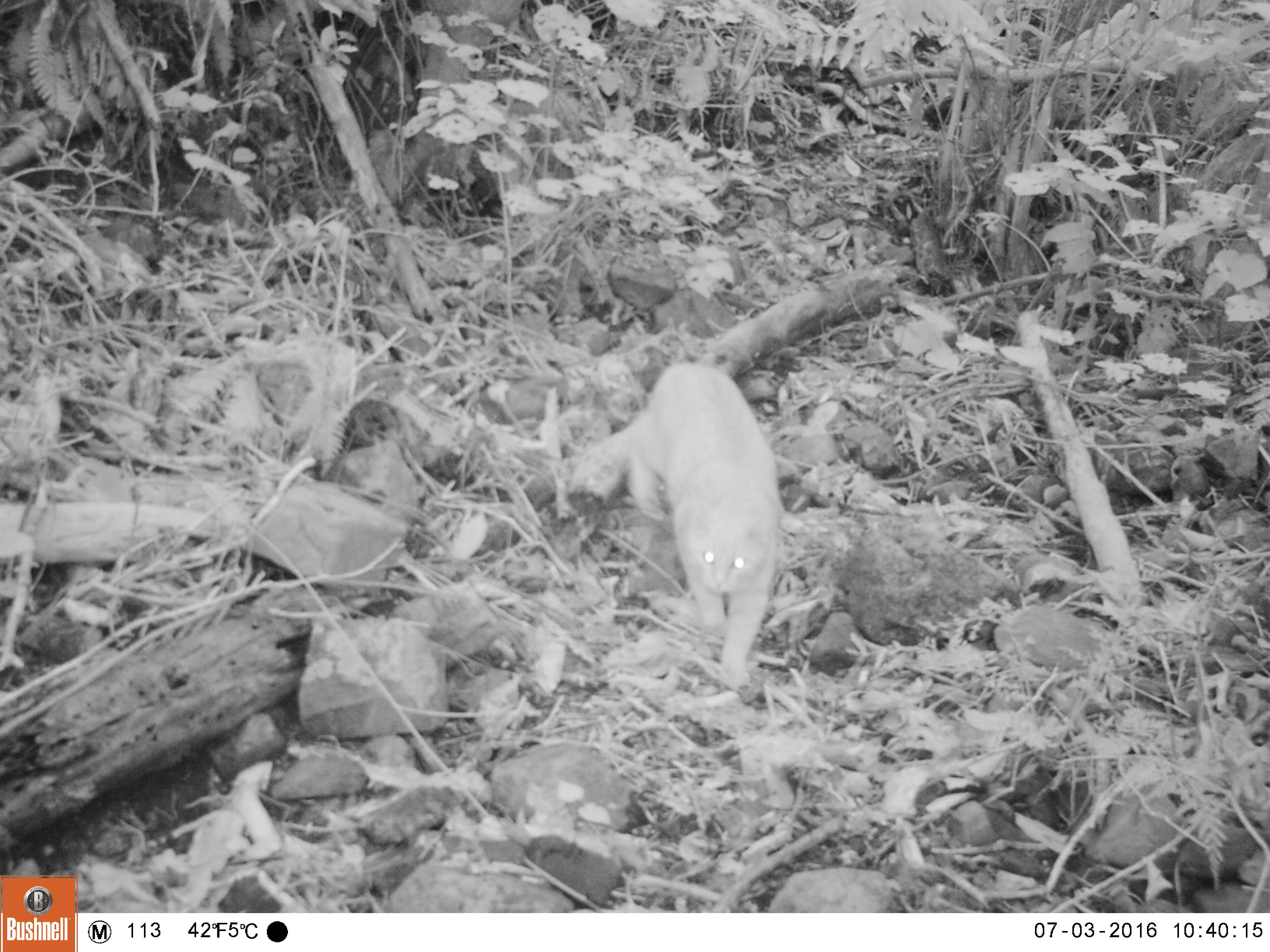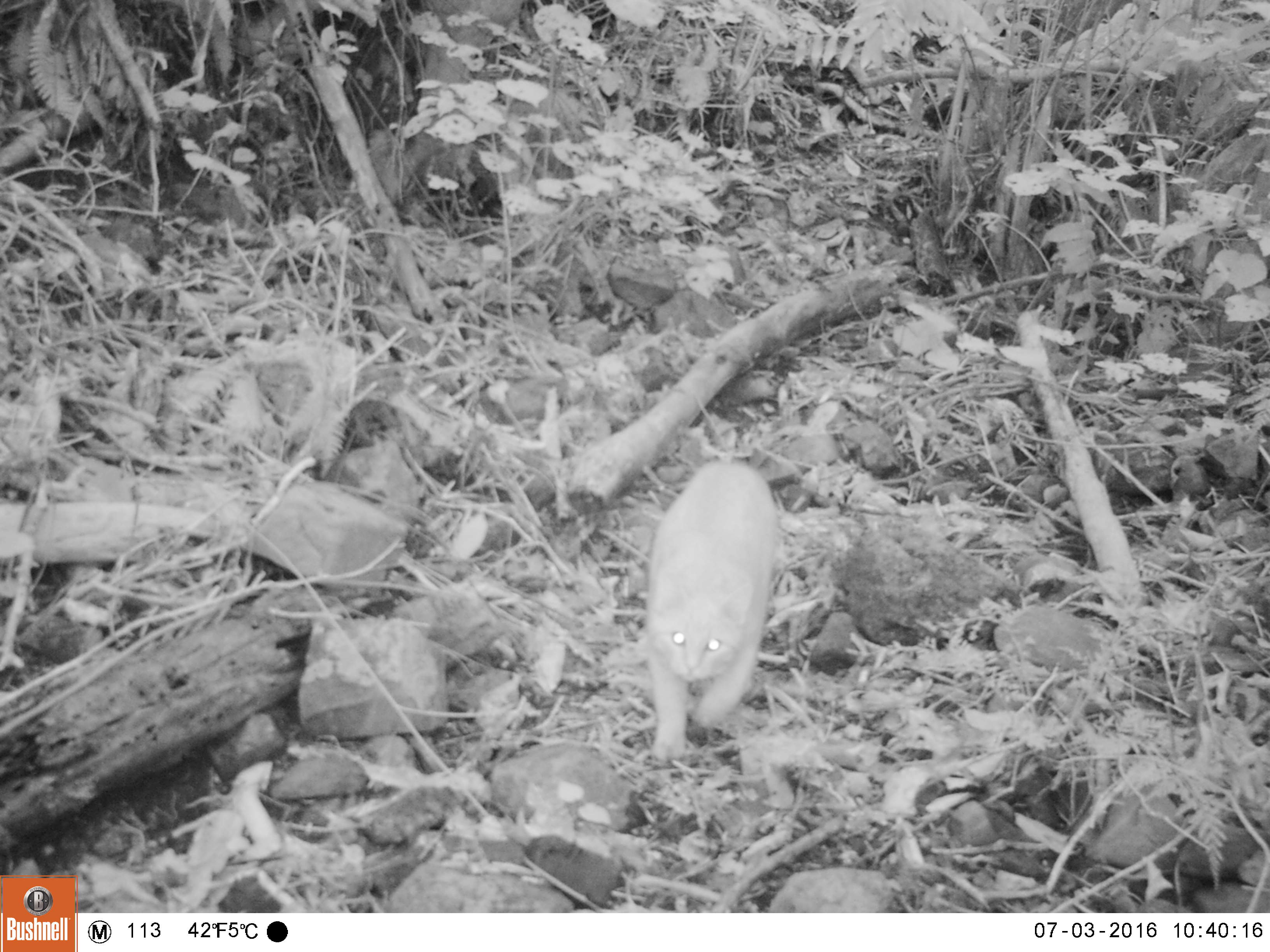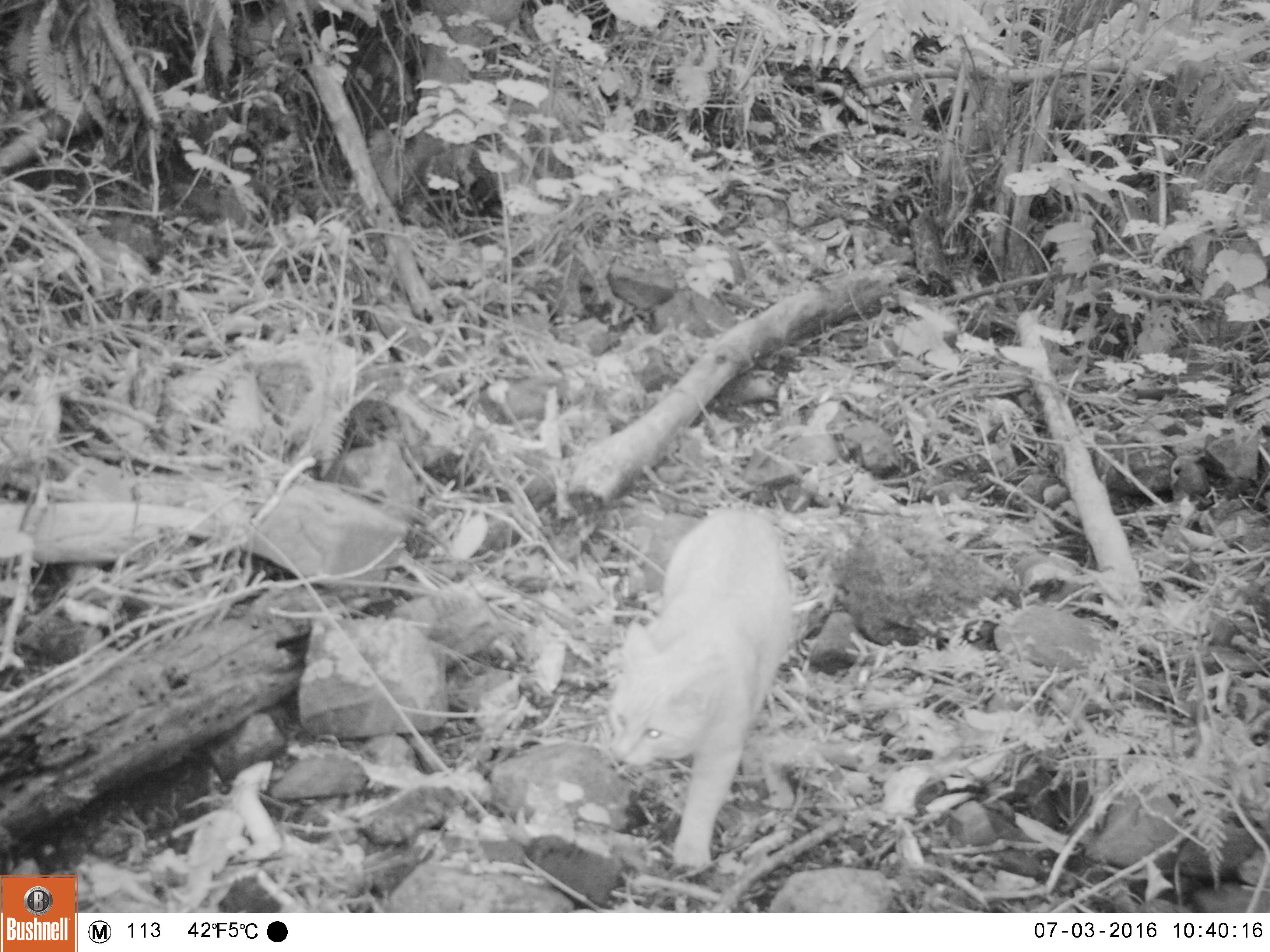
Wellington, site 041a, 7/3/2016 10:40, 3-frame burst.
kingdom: Animalia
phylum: Chordata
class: Mammalia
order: Carnivora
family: Felidae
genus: Felis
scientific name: Felis catus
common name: cat